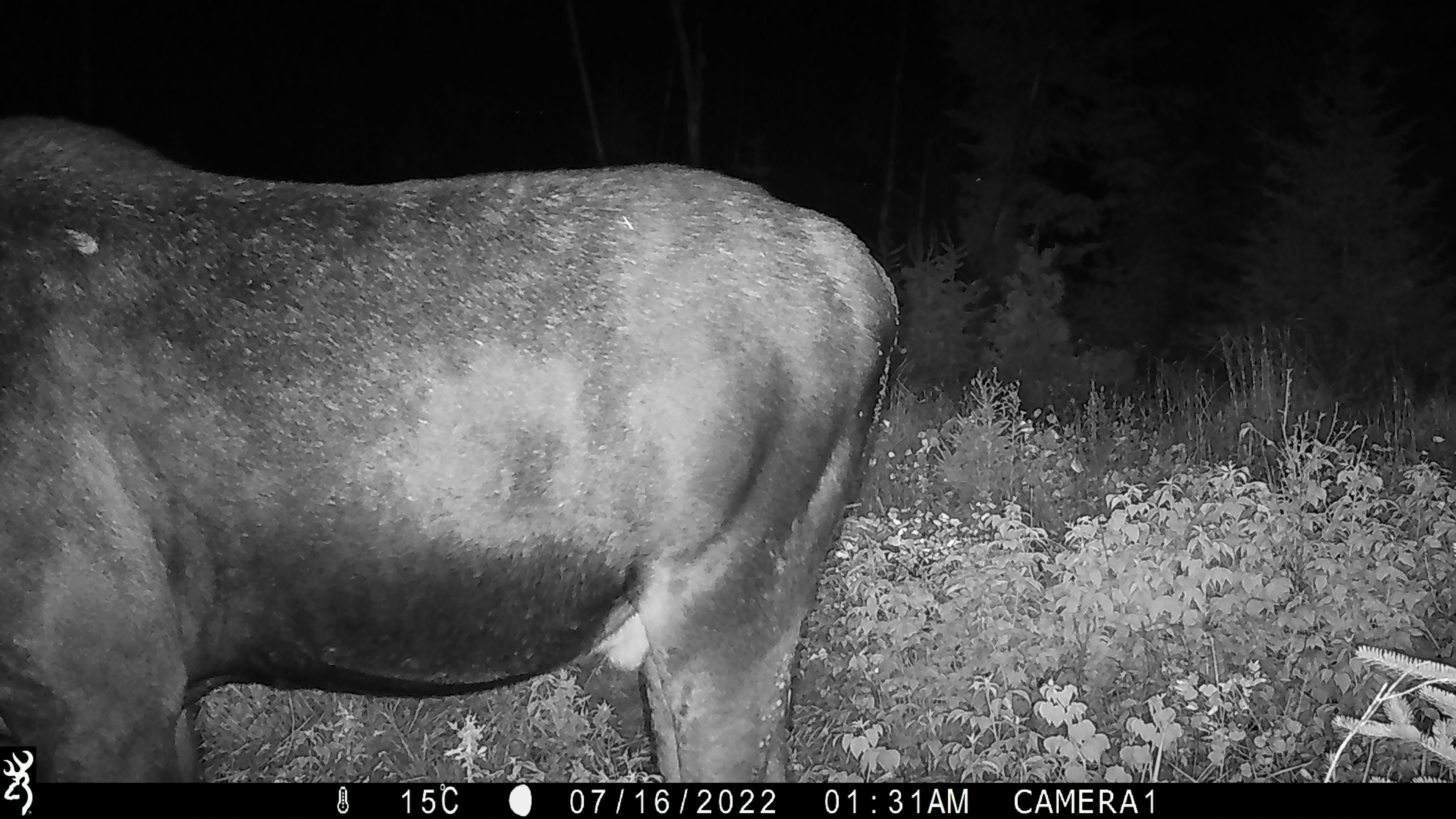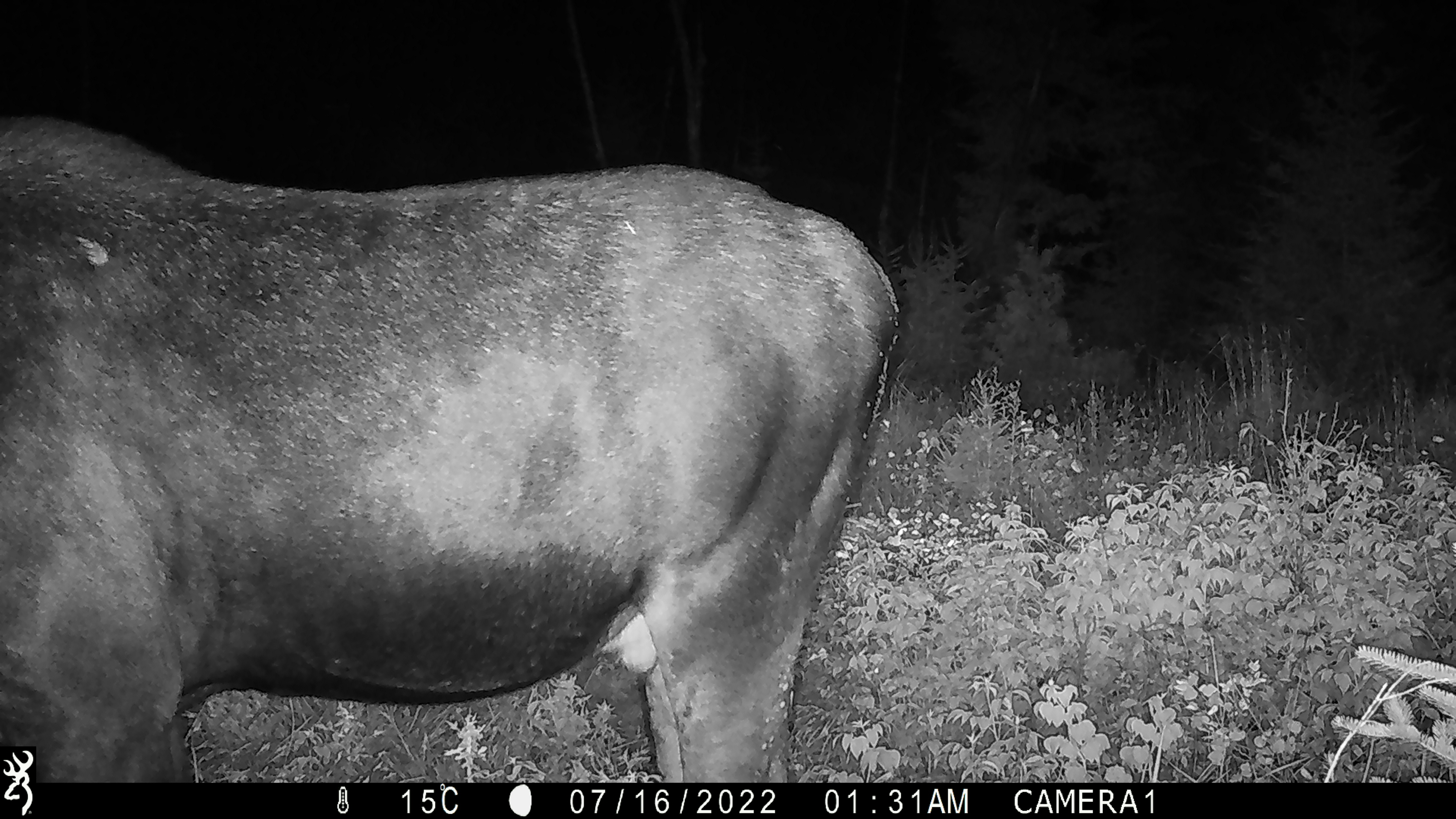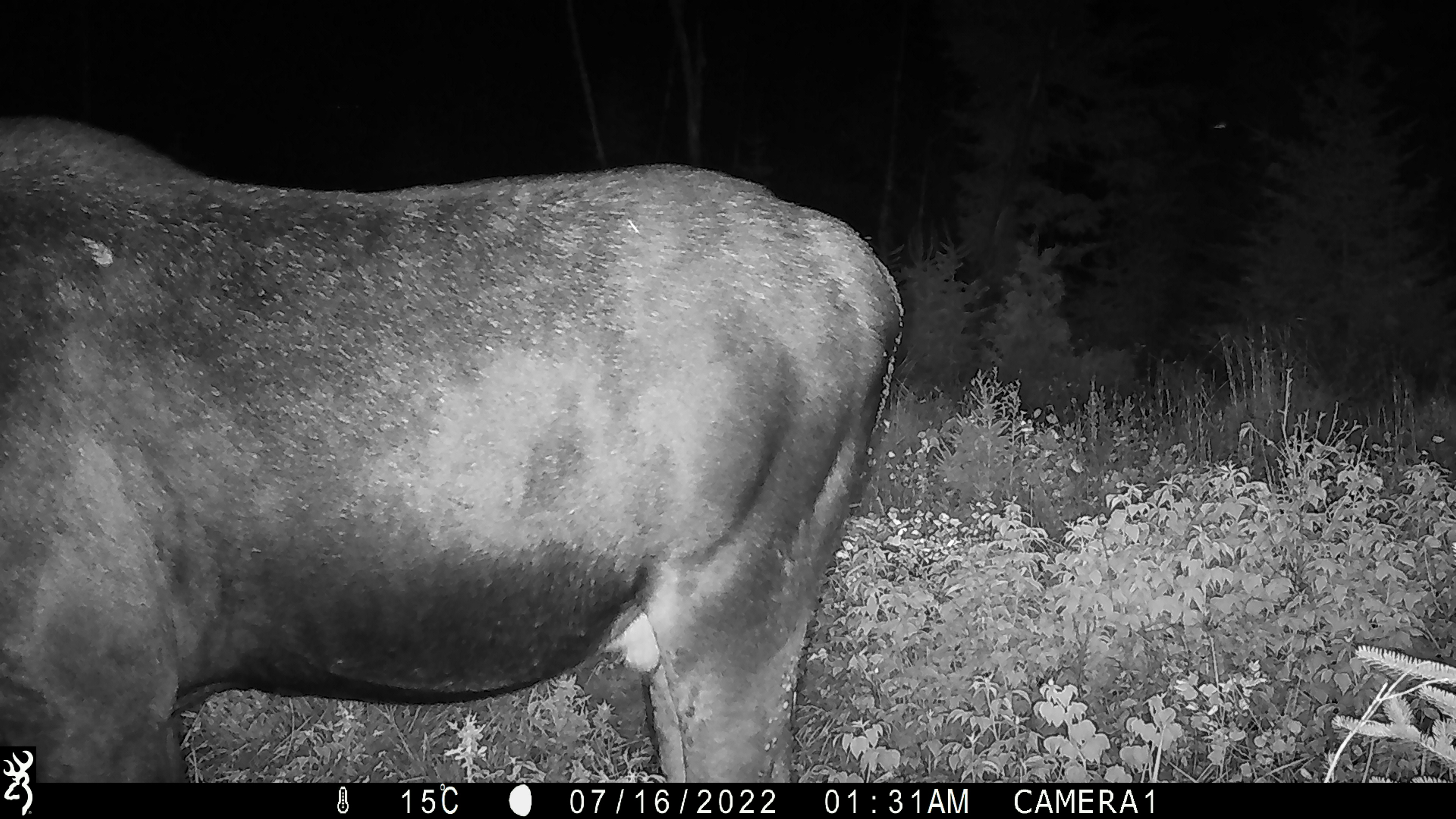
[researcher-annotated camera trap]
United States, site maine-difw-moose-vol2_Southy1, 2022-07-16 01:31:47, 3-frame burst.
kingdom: Animalia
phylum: Chordata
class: Mammalia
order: Artiodactyla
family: Cervidae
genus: Alces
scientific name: Alces alces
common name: moose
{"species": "moose (Alces alces)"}